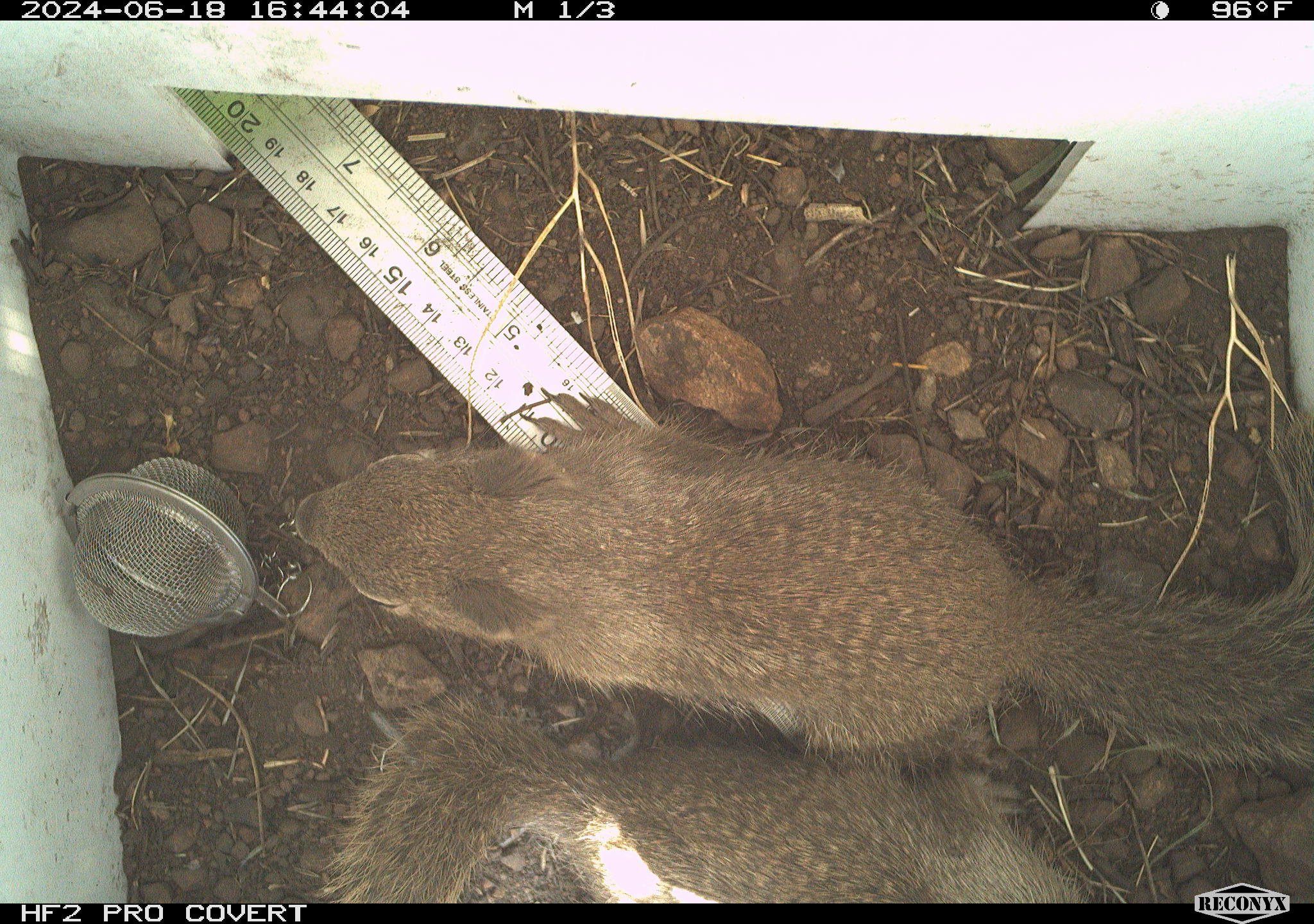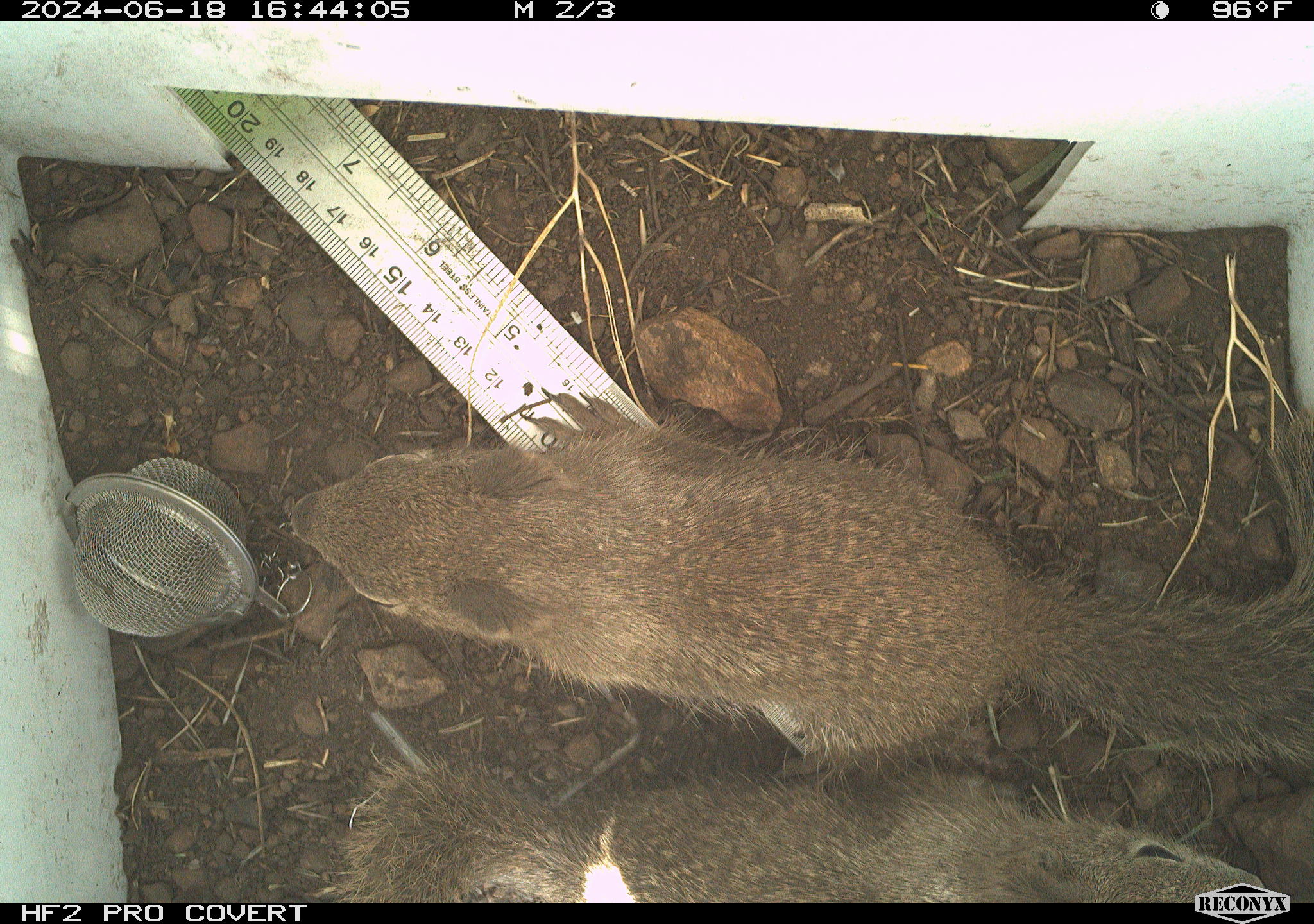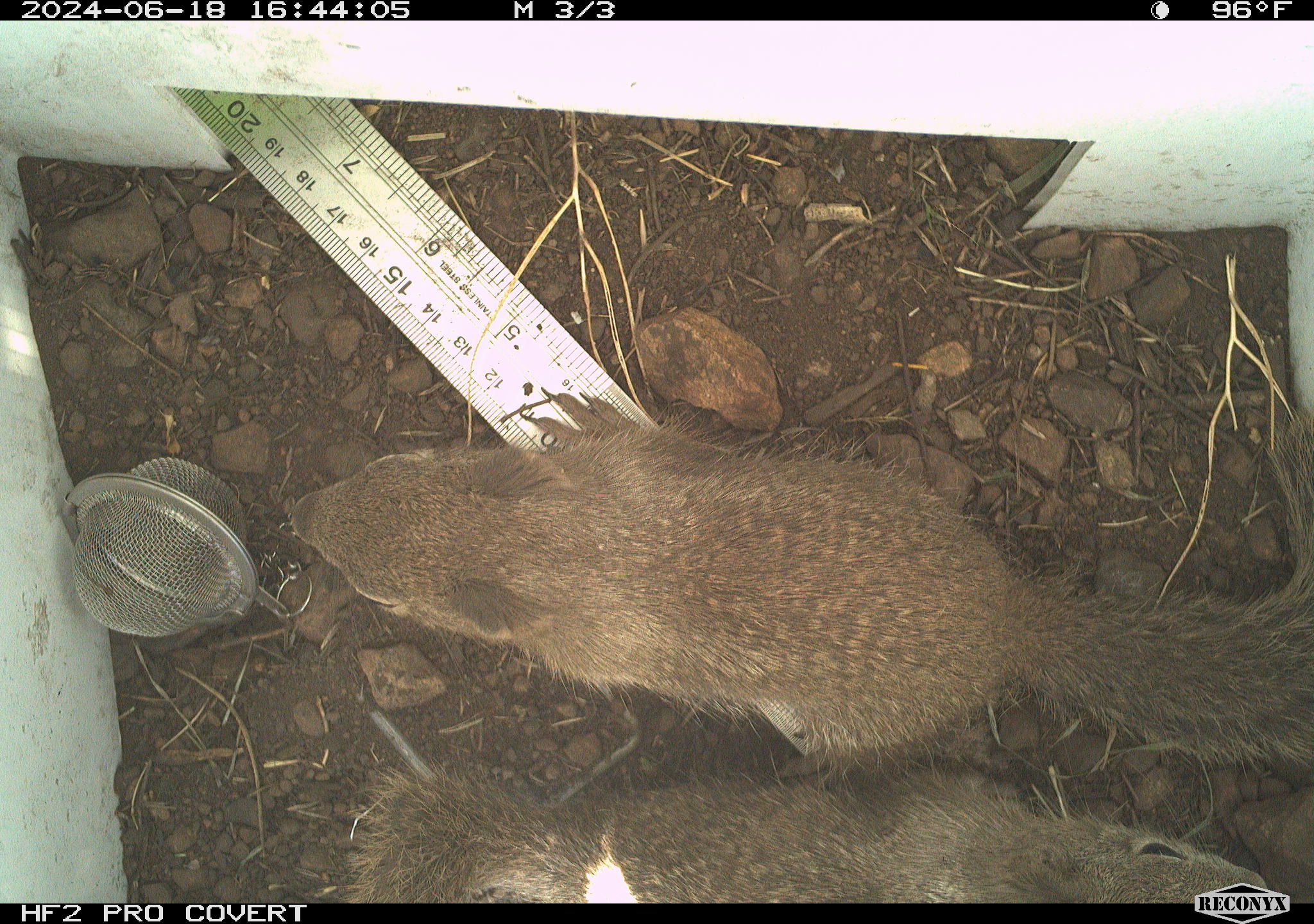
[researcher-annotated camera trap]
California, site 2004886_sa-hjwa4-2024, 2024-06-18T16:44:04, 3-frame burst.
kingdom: Animalia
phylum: Chordata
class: Mammalia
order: Rodentia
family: Sciuridae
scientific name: Sciuridae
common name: squirrels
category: sciuridae family